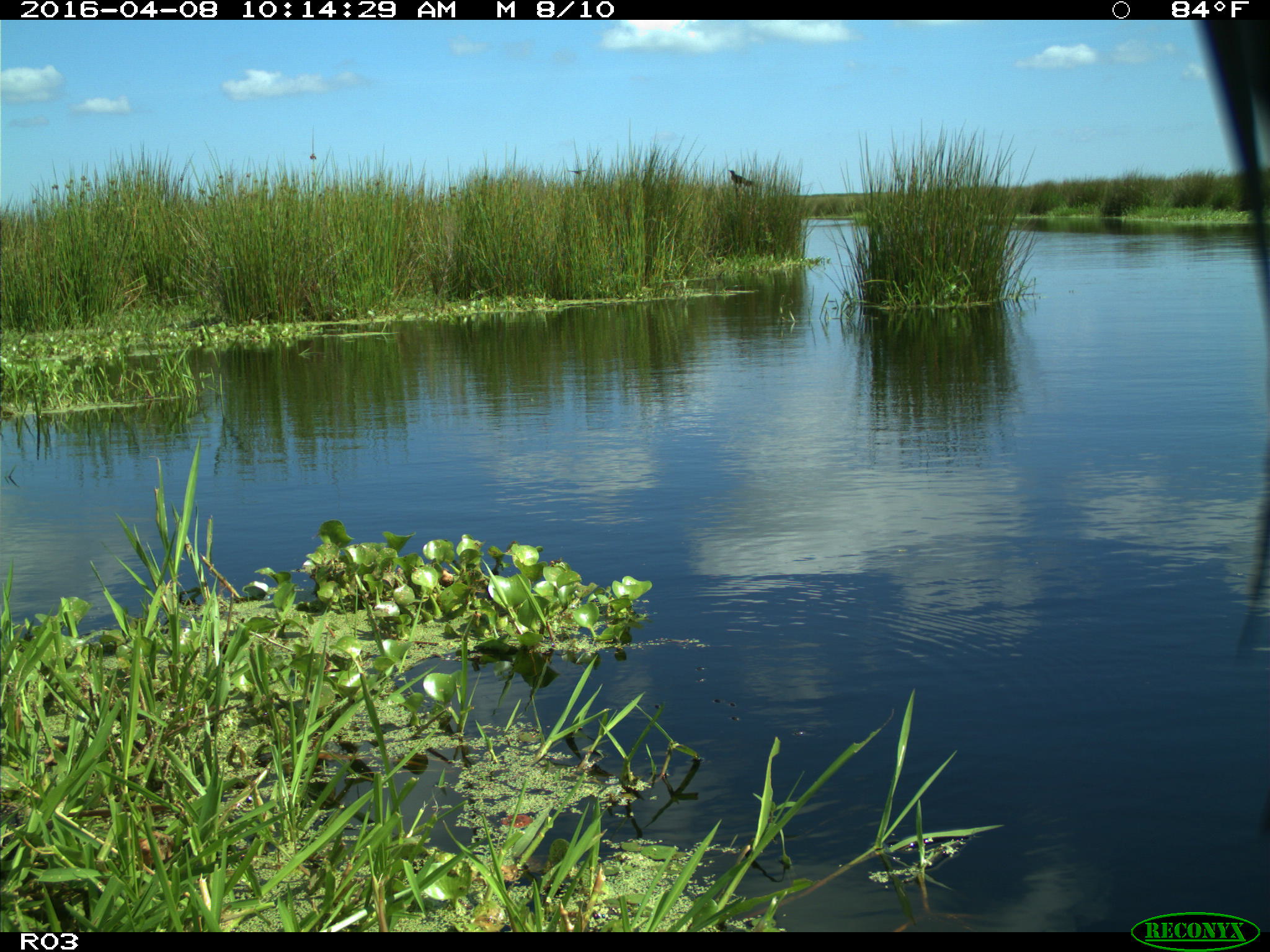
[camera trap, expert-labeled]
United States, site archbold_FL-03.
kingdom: Animalia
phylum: Chordata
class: Mammalia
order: Artiodactyla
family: Bovidae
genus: Bos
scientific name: Bos taurus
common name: domestic cow